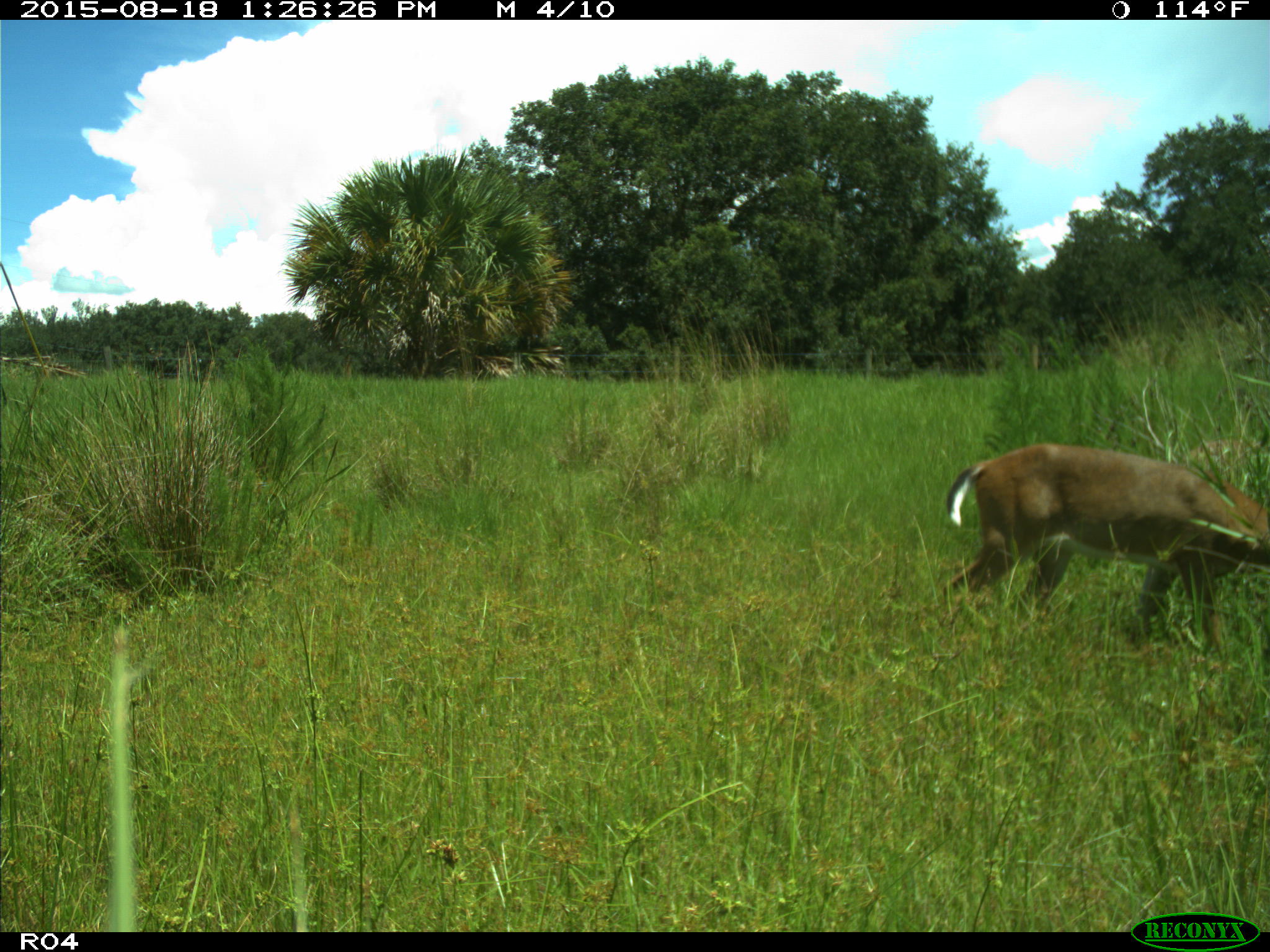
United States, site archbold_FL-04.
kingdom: Animalia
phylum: Chordata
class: Mammalia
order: Artiodactyla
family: Cervidae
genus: Odocoileus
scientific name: Odocoileus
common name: deer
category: unidentified deer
Unidentified deer (deer) (Odocoileus).